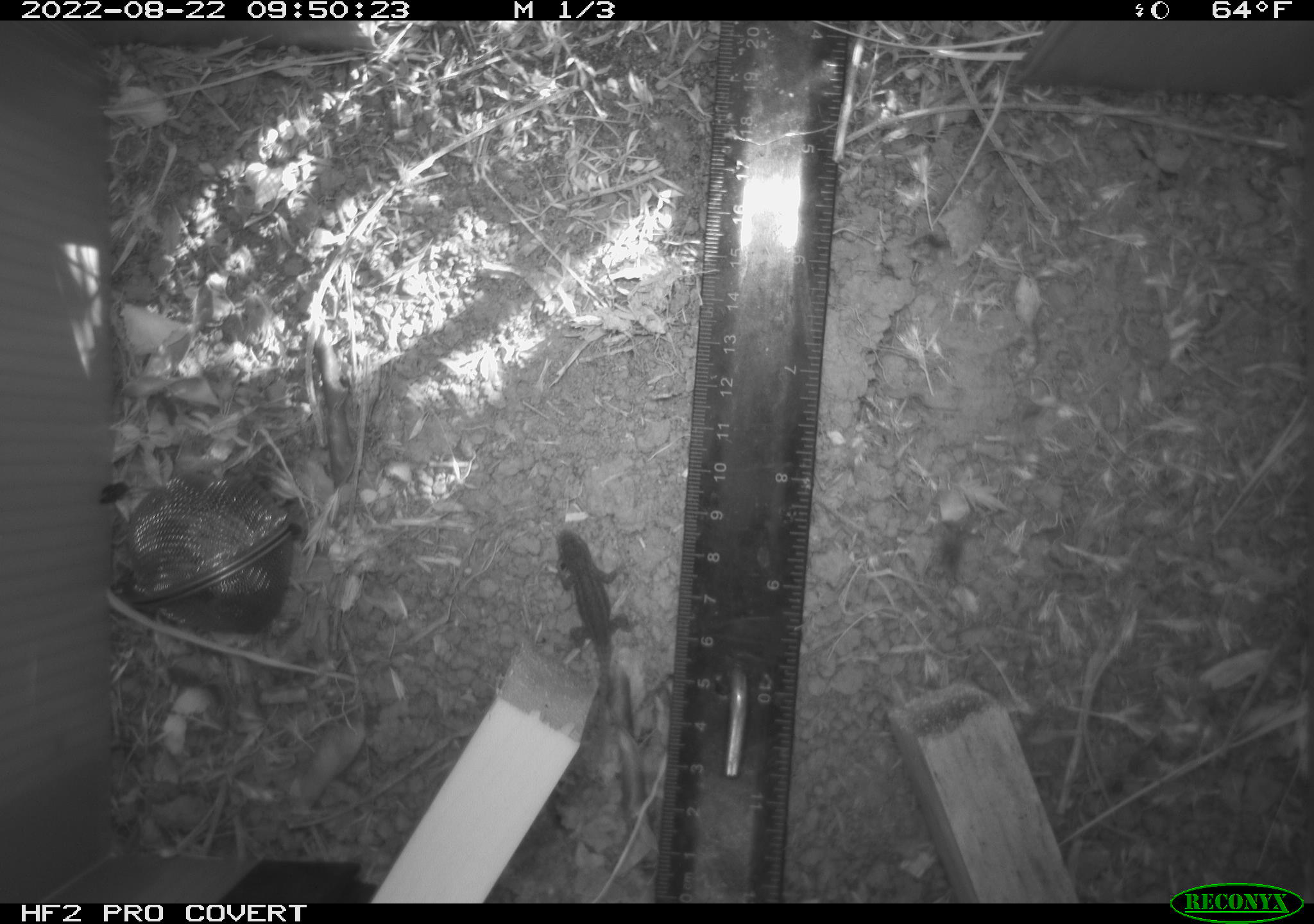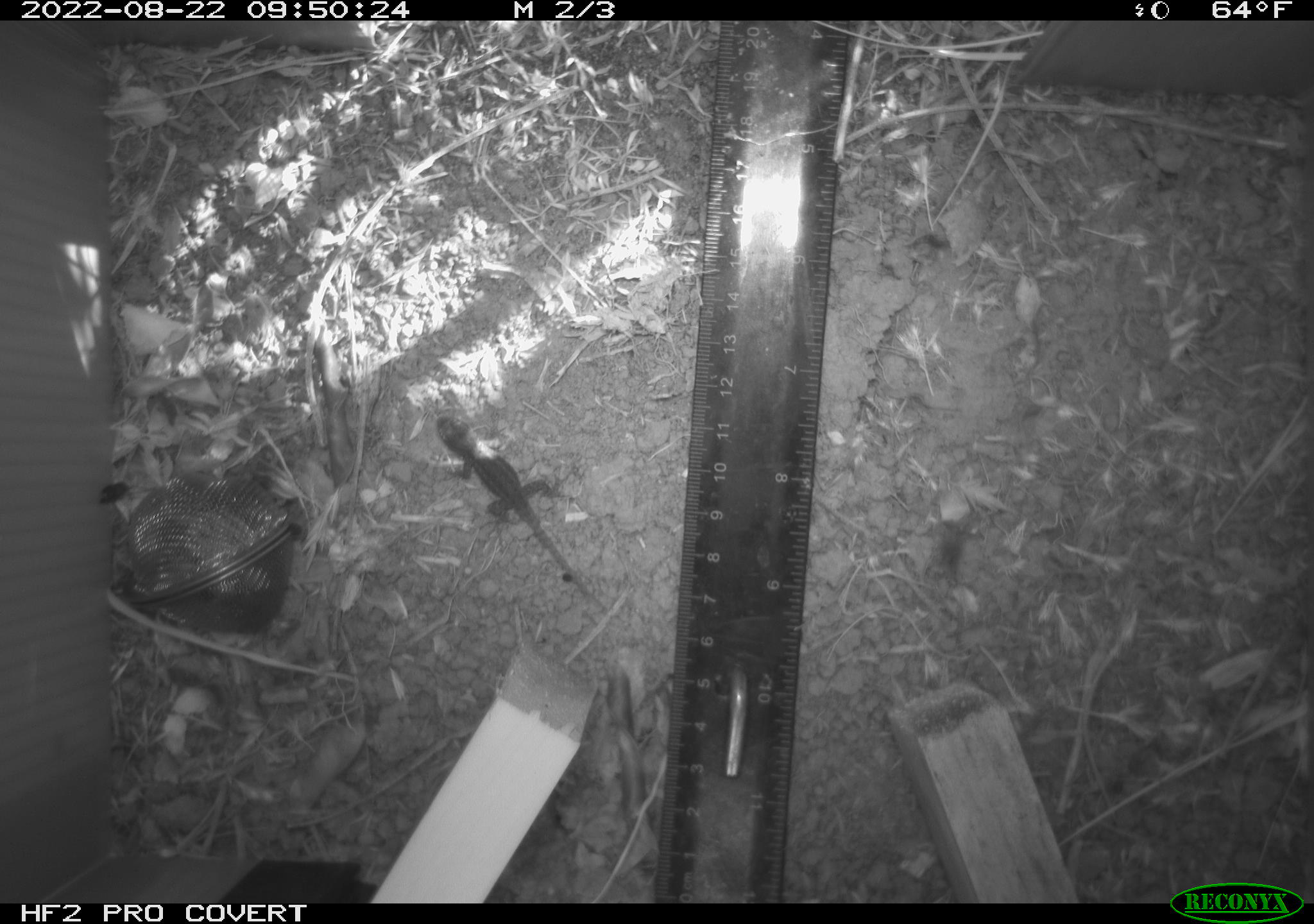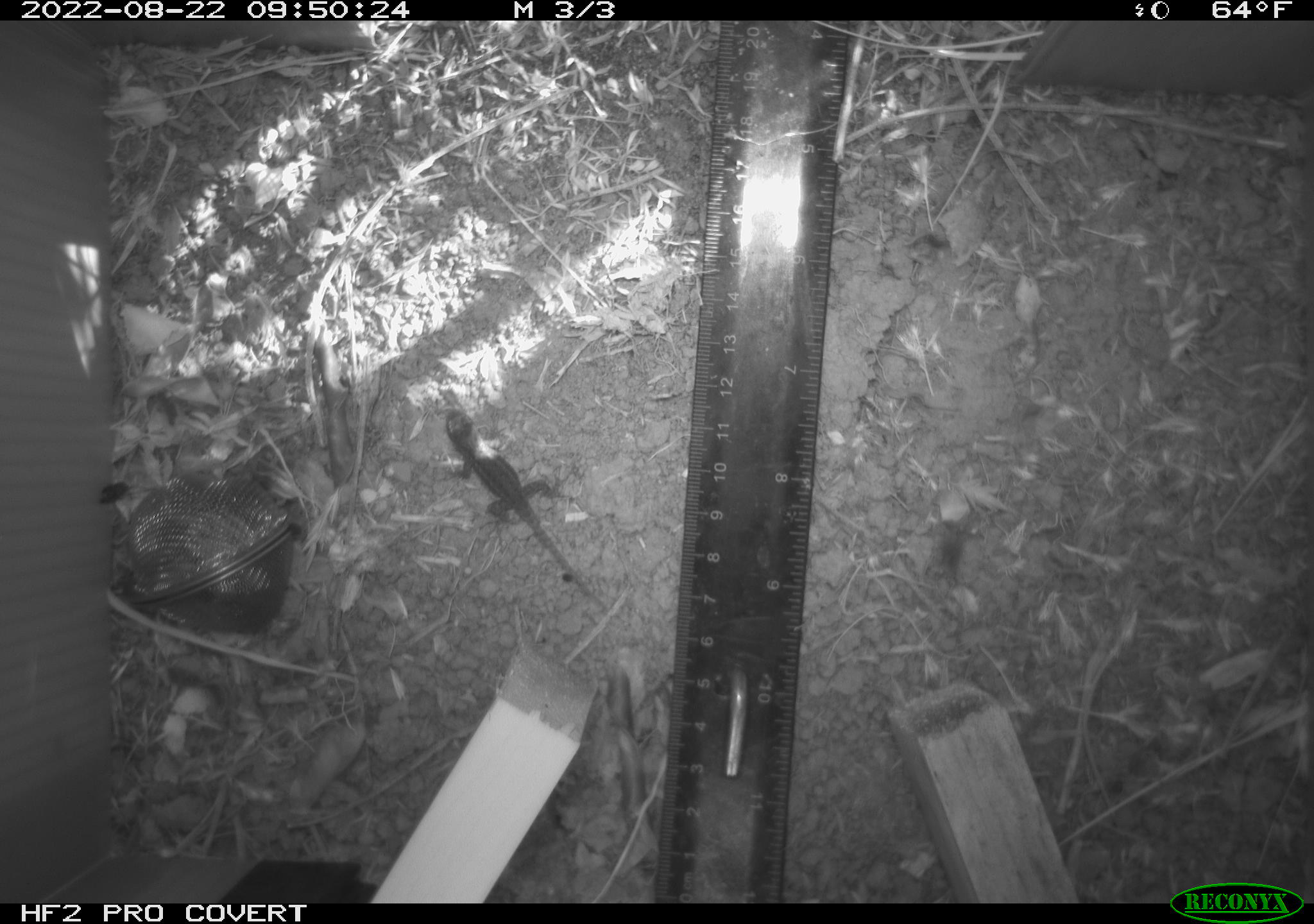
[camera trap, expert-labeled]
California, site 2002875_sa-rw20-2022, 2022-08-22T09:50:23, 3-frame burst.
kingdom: Animalia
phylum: Chordata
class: Reptilia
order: Squamata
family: Phrynosomatidae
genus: Sceloporus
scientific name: Sceloporus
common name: spiny lizards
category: sceloporus species